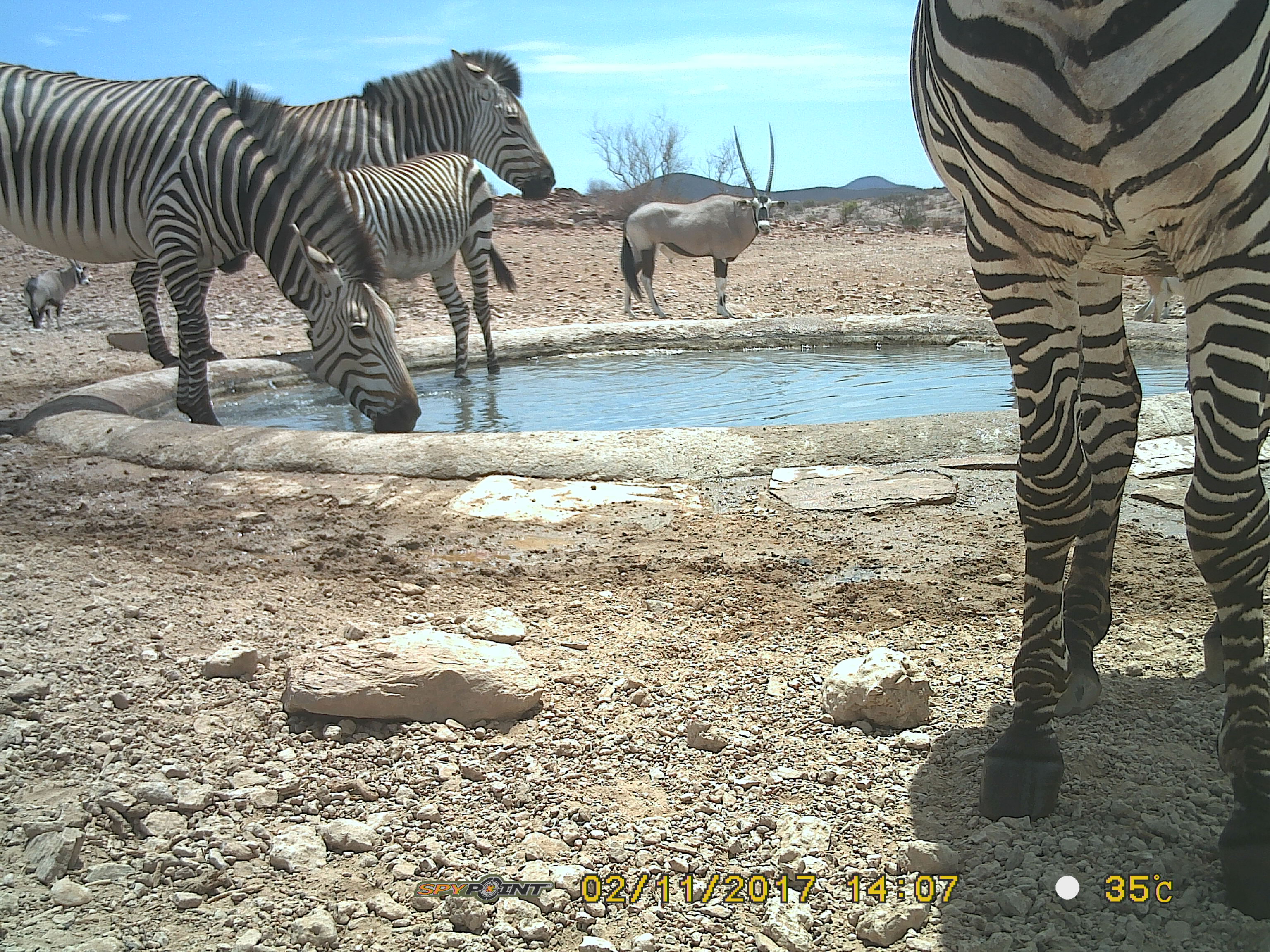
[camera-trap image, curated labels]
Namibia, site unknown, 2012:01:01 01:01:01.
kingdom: Animalia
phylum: Chordata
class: Mammalia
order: Perissodactyla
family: Equidae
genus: Equus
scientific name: Equus zebra hartmannae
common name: hartmann's mountain zebra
Equus zebra hartmannae (hartmann's mountain zebra).